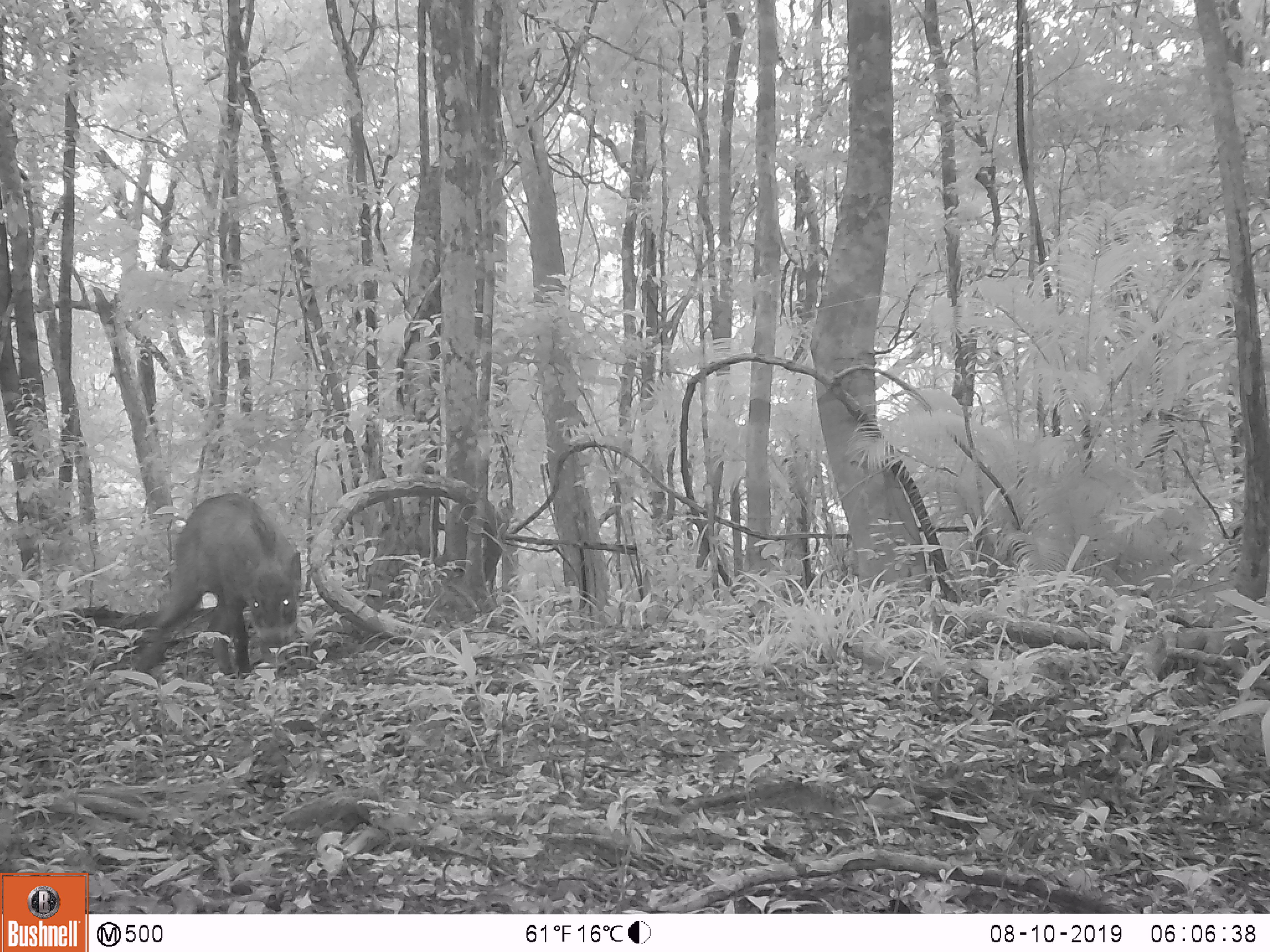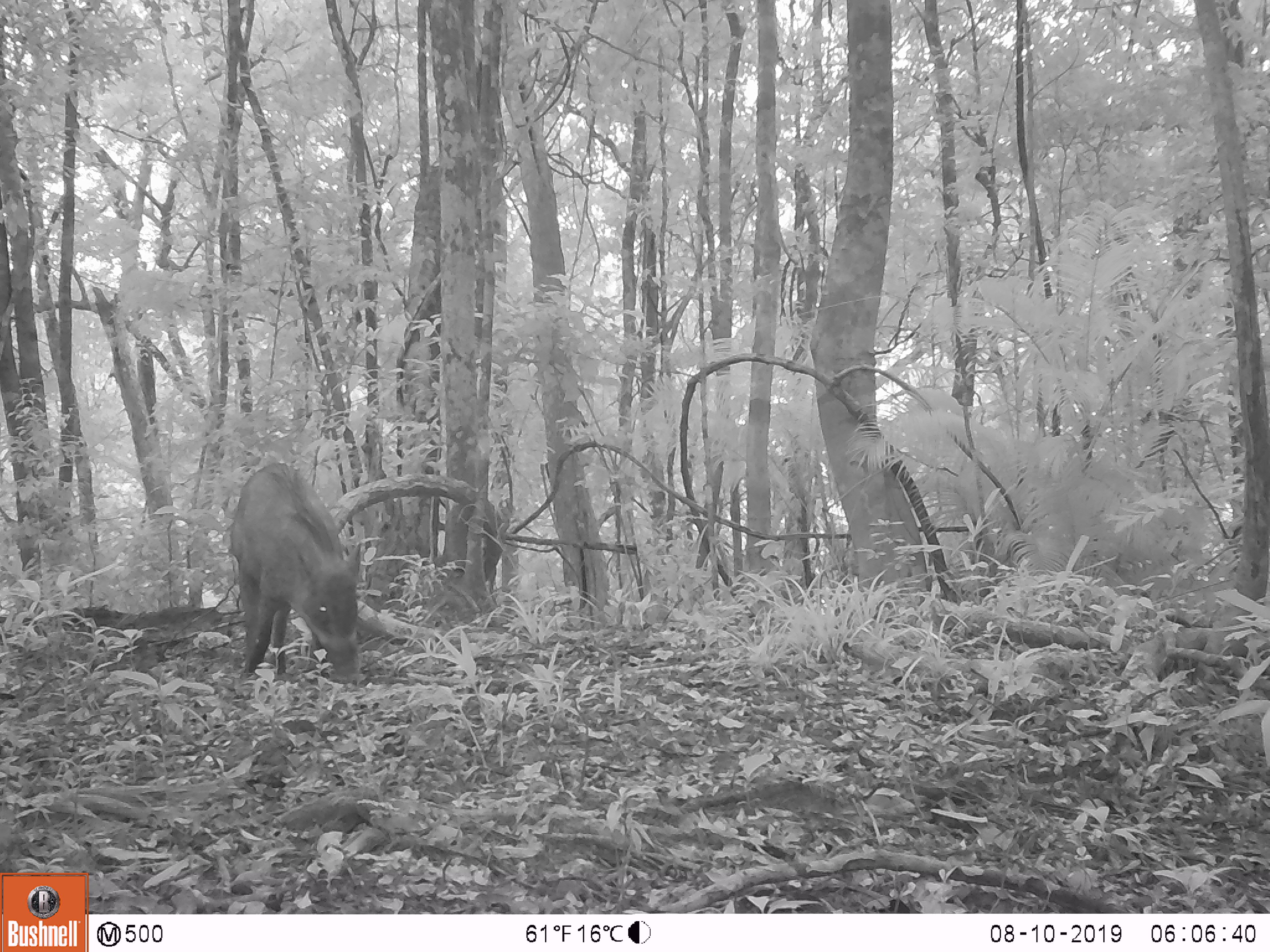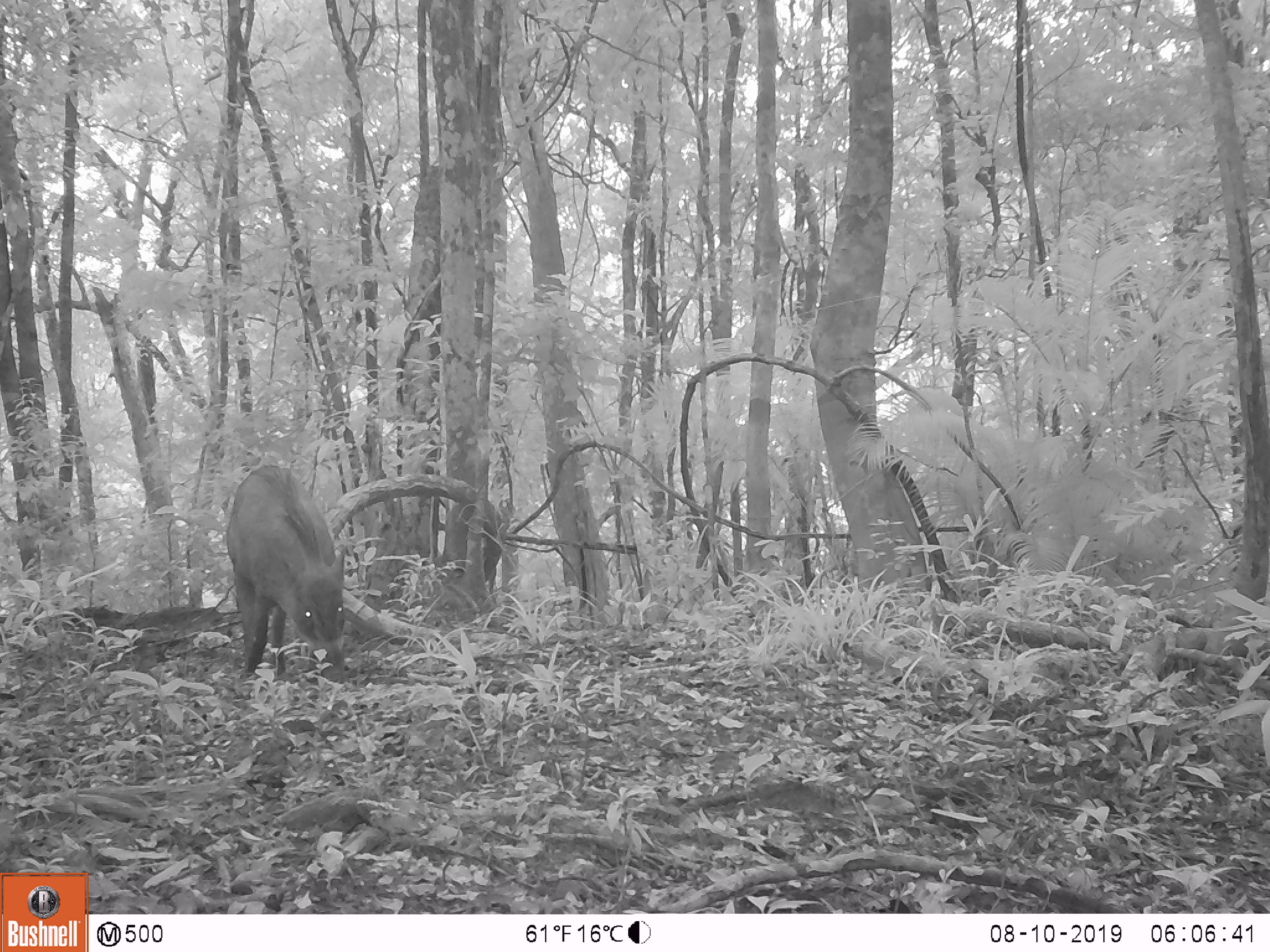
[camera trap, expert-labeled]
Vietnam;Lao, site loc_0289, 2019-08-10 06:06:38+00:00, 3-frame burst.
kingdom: Animalia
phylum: Chordata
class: Mammalia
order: Artiodactyla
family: Suidae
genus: Sus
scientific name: Sus scrofa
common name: eurasian wild pig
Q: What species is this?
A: Eurasian wild pig (Sus scrofa).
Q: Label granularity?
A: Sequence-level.